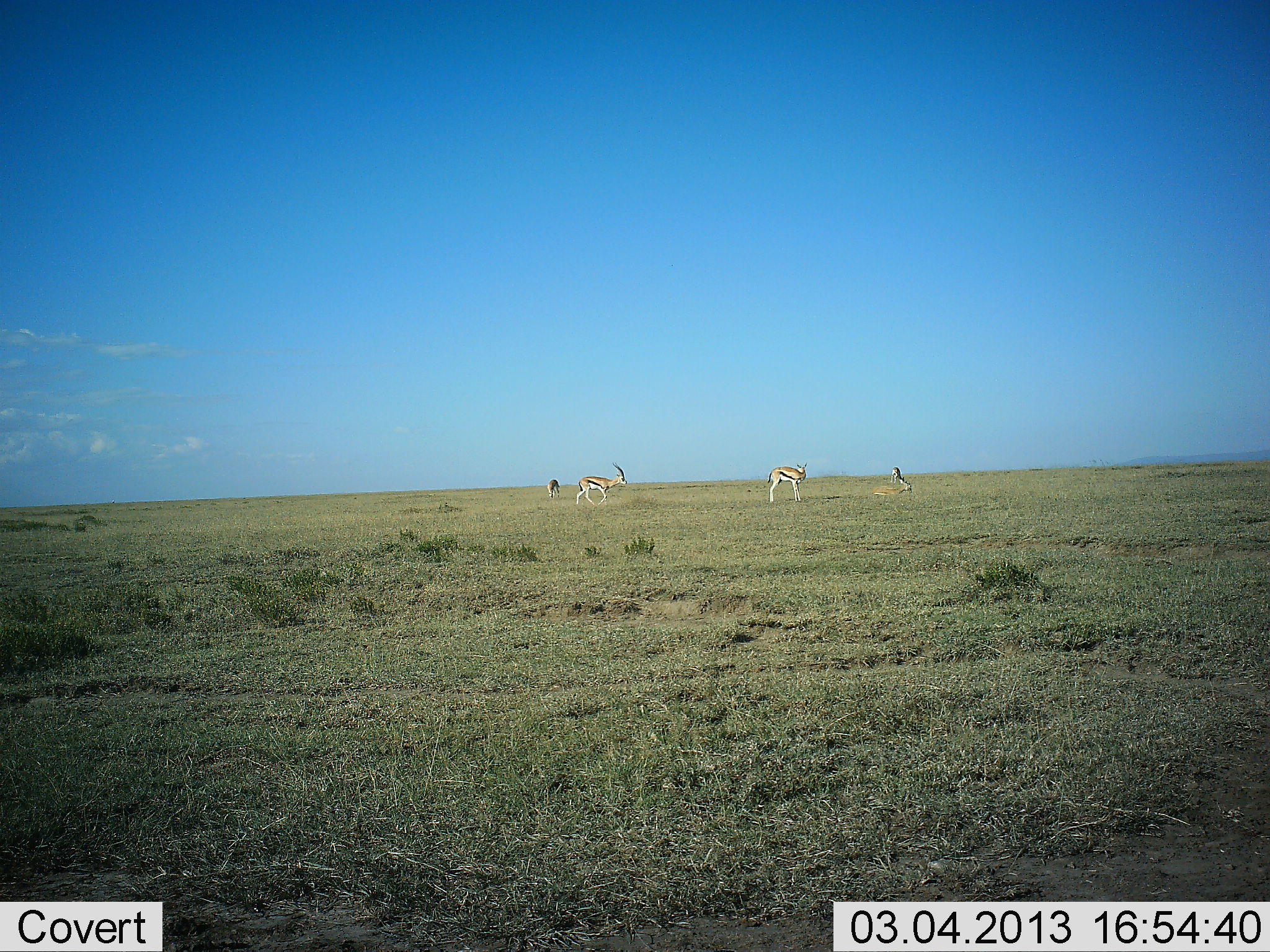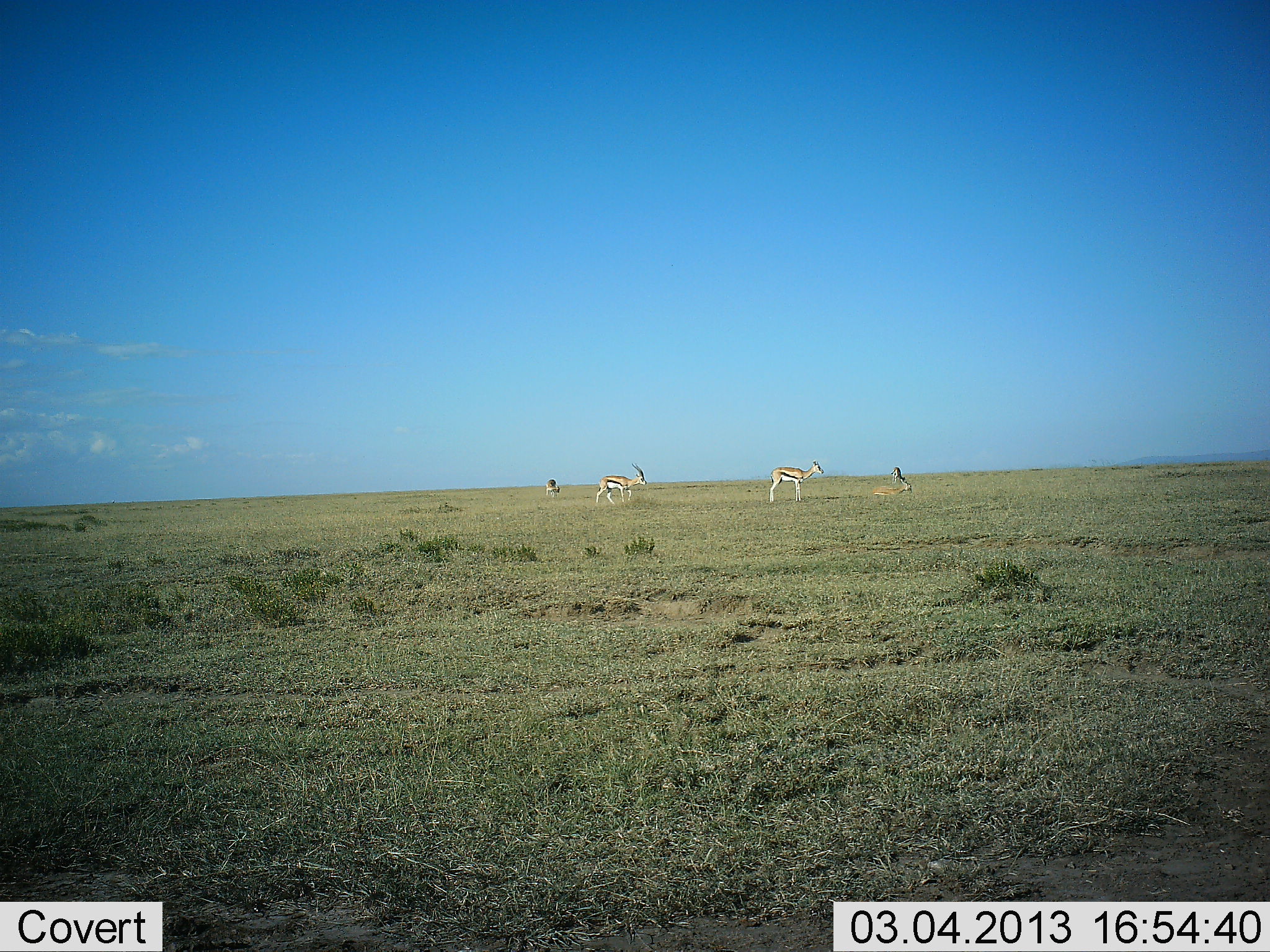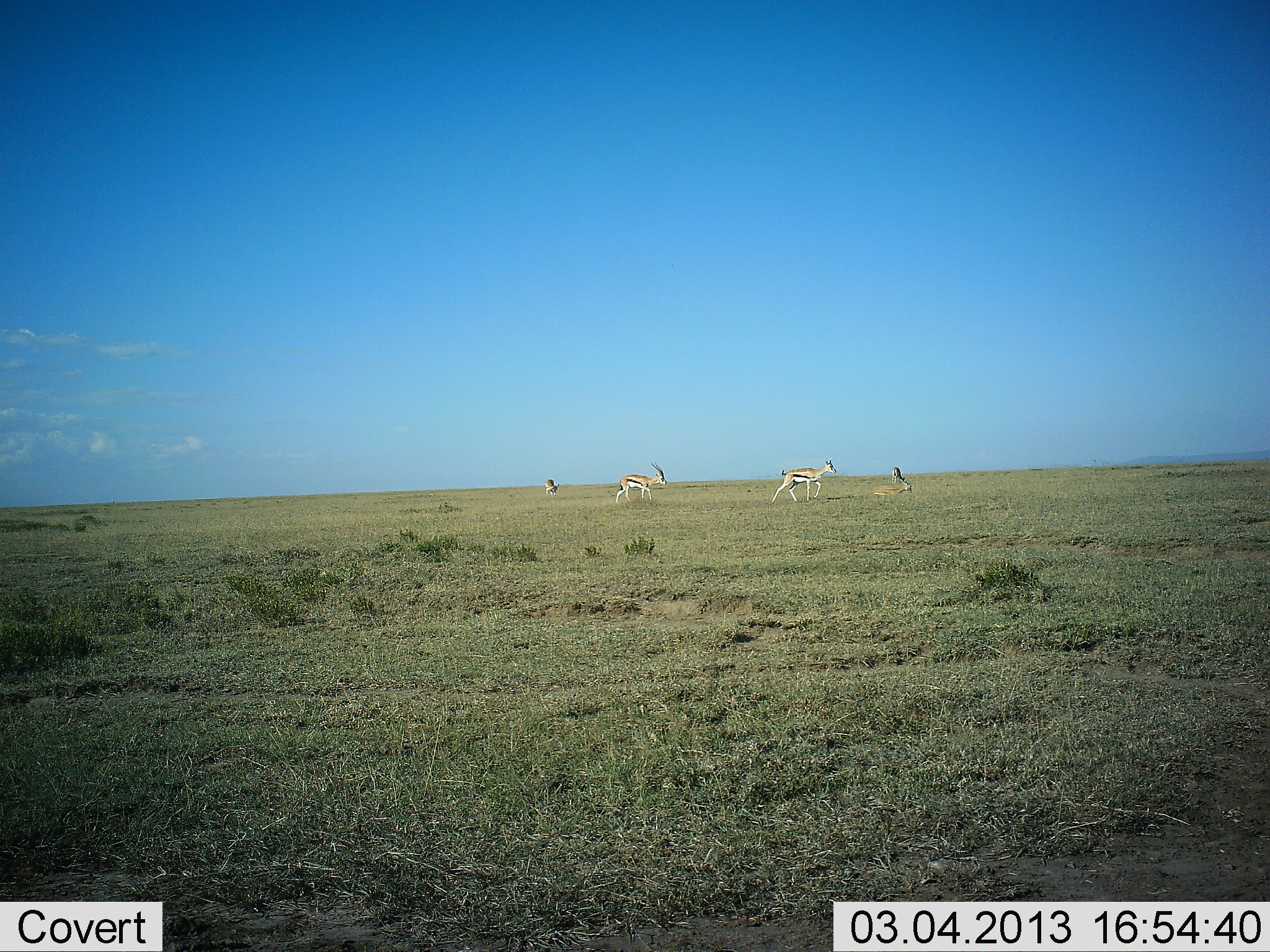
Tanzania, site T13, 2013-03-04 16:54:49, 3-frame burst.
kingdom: Animalia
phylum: Chordata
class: Mammalia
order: Artiodactyla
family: Bovidae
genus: Eudorcas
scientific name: Eudorcas thomsonii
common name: thomson's gazelle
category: gazellethomsons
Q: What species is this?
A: Gazellethomsons (thomson's gazelle) (Eudorcas thomsonii).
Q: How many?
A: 4.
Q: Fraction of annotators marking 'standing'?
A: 46%.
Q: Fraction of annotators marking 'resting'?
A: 23%.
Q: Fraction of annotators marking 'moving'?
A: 77%.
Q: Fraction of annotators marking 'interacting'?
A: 0%.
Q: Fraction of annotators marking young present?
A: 0%.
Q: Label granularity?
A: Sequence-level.